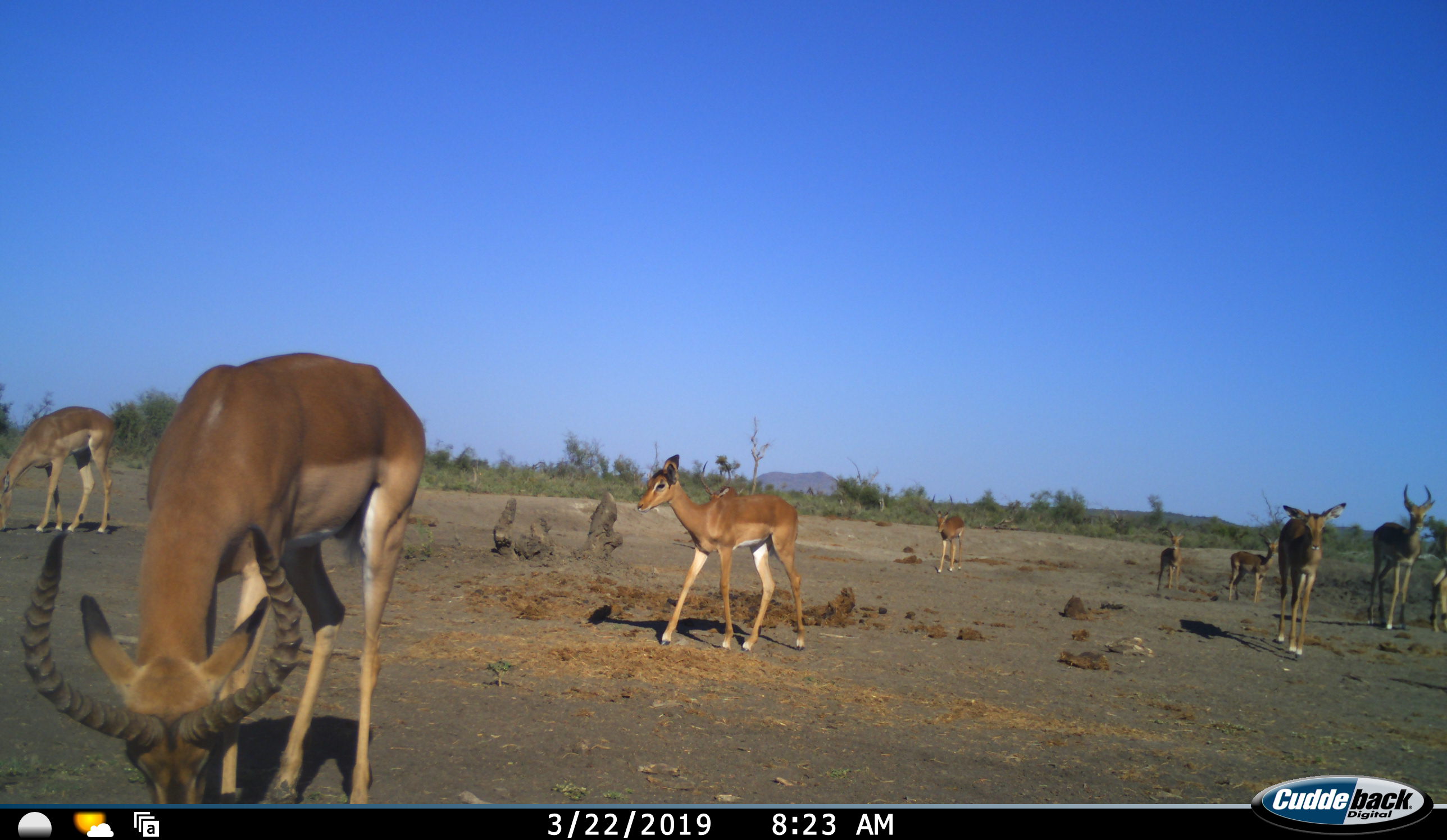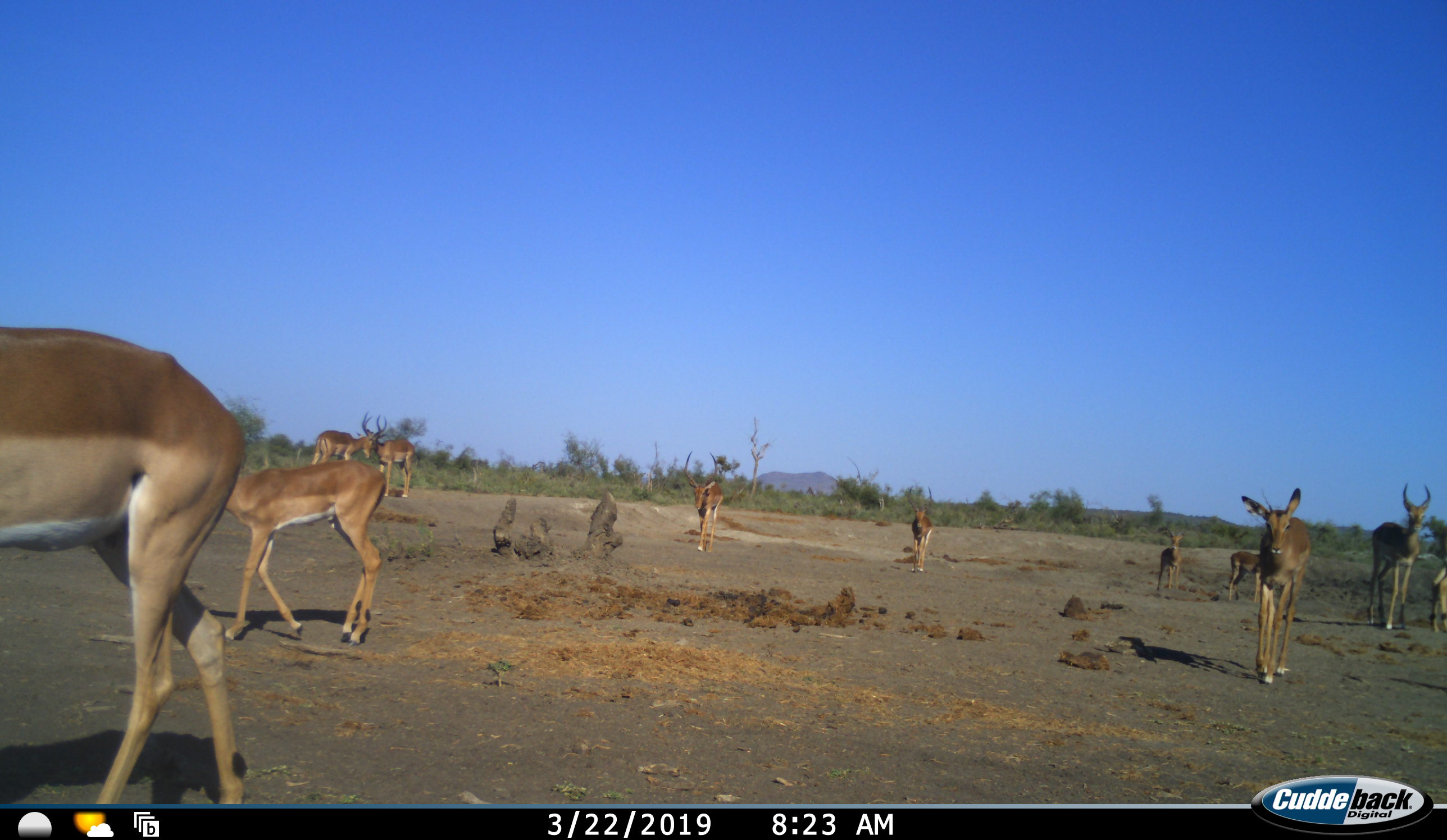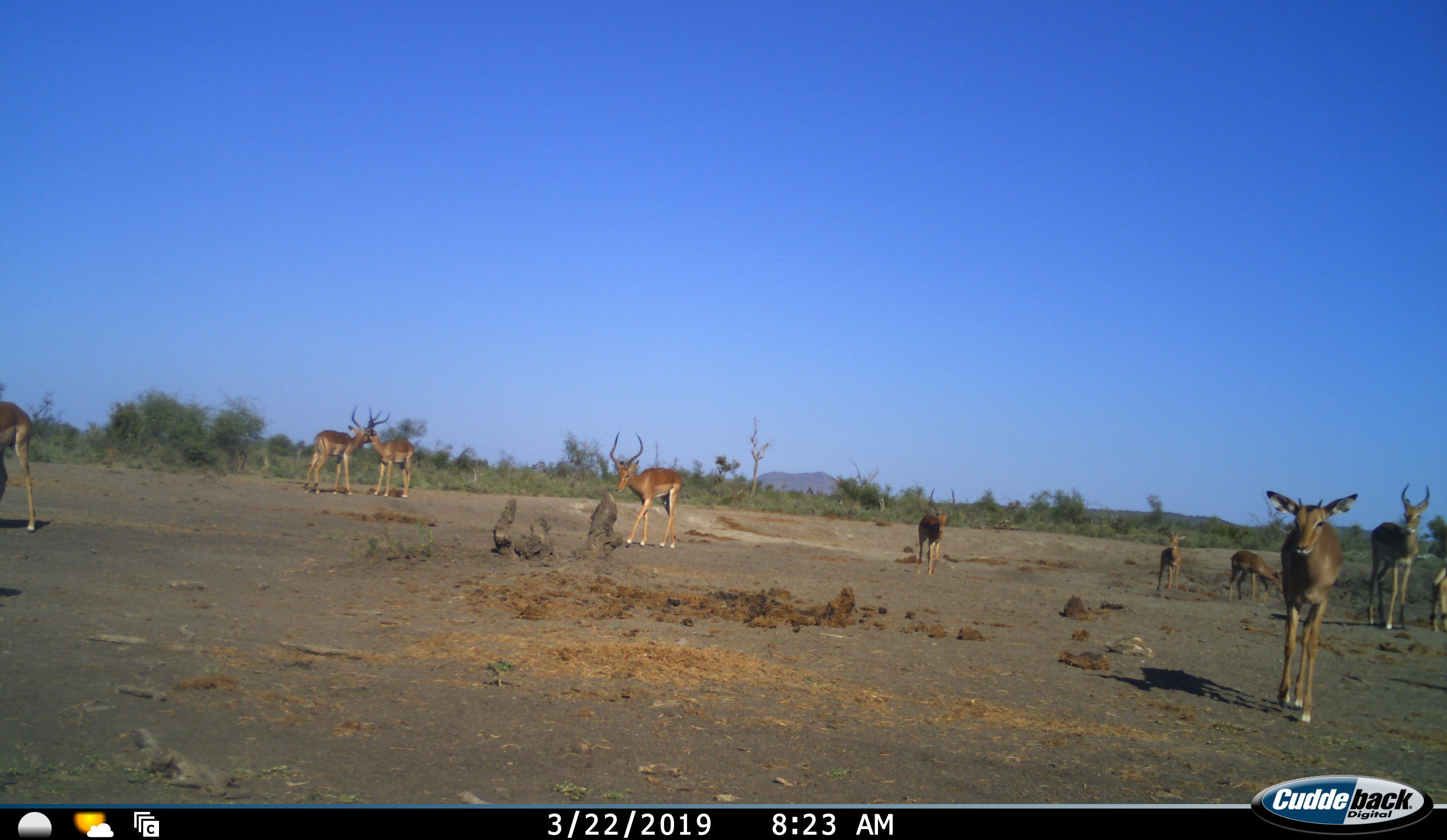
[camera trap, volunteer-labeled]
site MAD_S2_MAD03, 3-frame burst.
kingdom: Animalia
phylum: Chordata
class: Mammalia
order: Artiodactyla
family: Bovidae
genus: Aepyceros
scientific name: Aepyceros melampus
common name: impala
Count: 11-50.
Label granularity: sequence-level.